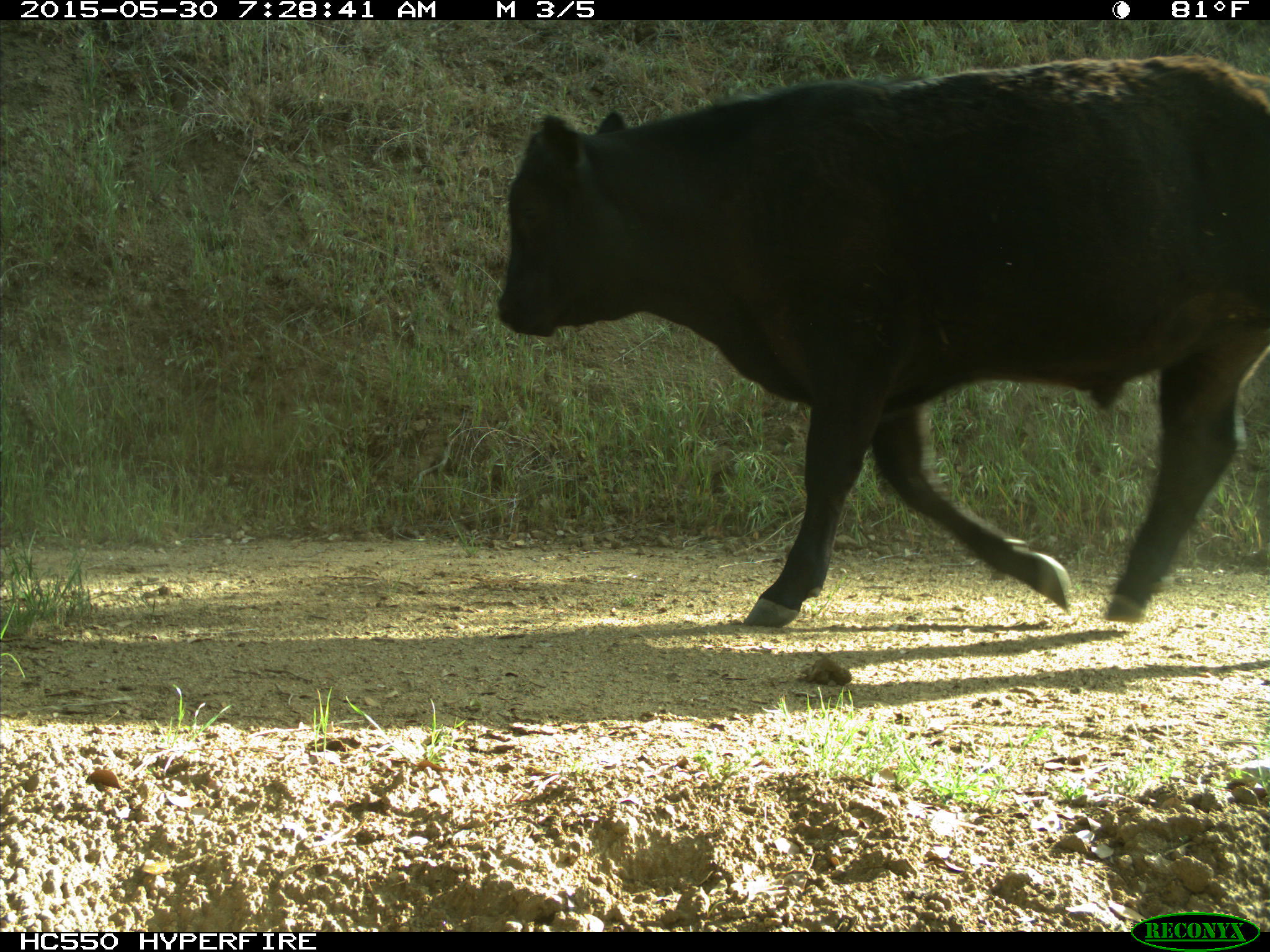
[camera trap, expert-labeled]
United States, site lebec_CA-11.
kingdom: Animalia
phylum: Chordata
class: Mammalia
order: Artiodactyla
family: Bovidae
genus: Bos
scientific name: Bos taurus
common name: domestic cow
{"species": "Bos taurus (domestic cow)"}